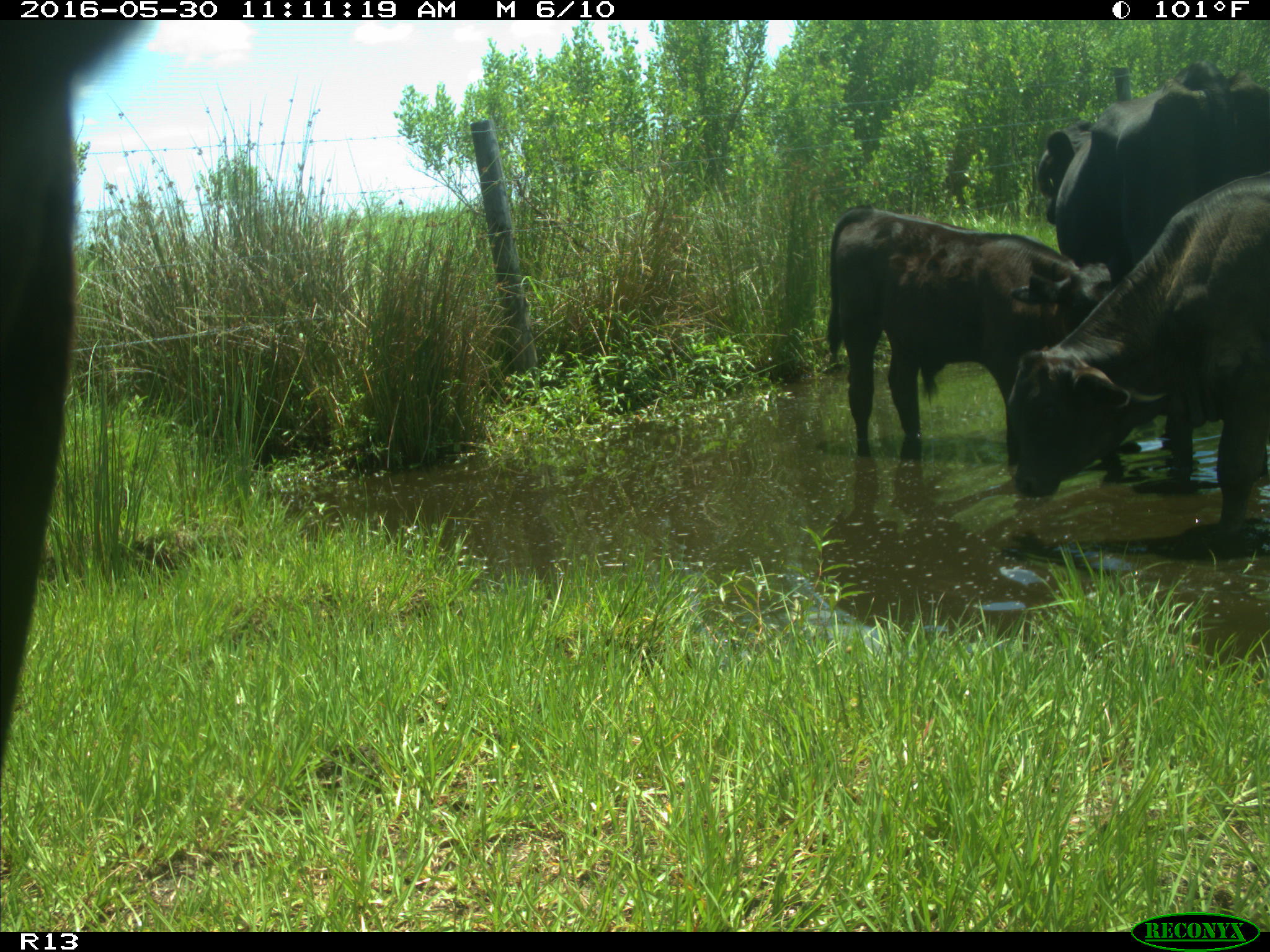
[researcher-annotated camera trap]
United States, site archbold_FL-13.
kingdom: Animalia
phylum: Chordata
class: Mammalia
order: Artiodactyla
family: Bovidae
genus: Bos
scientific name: Bos taurus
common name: domestic cow